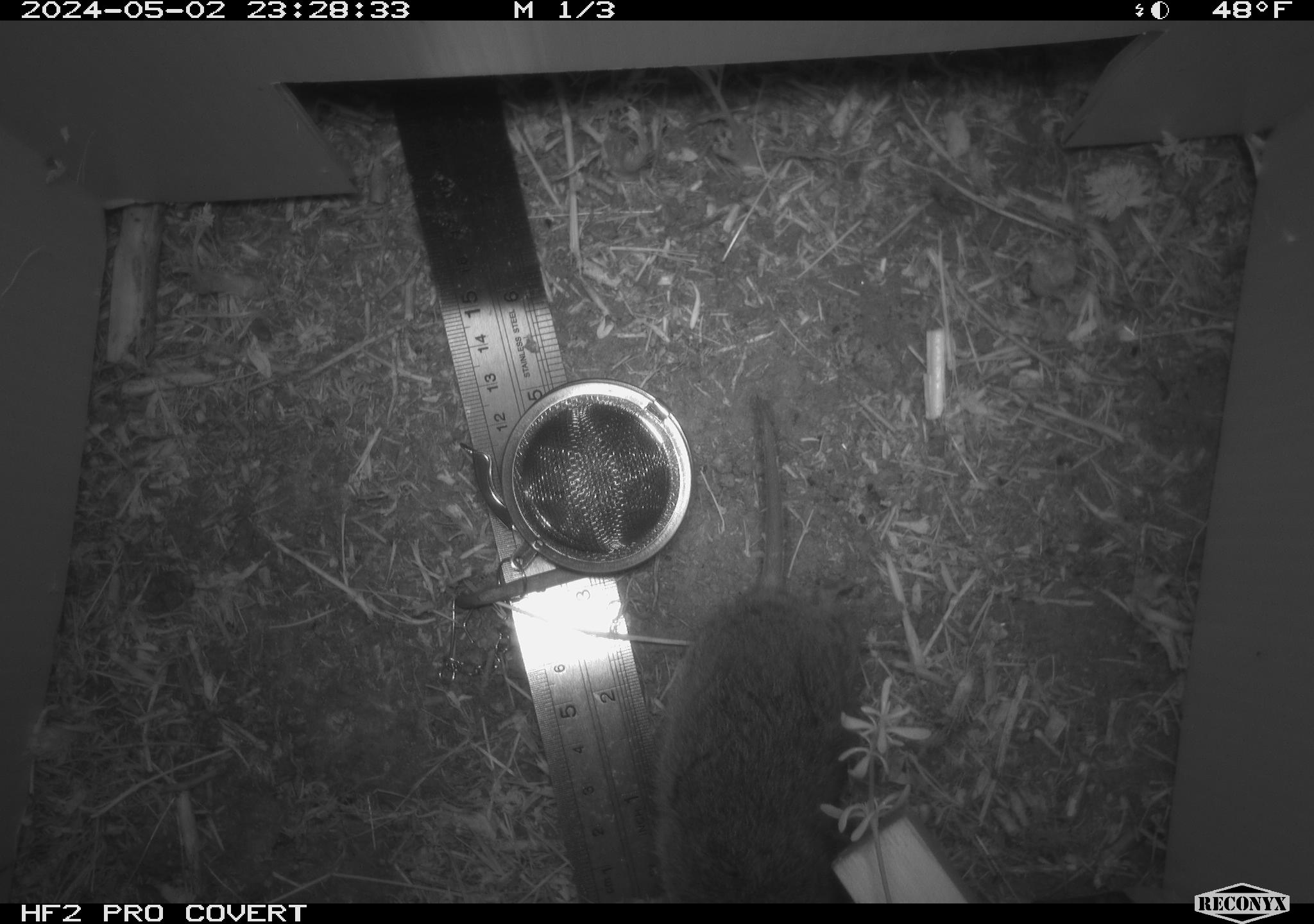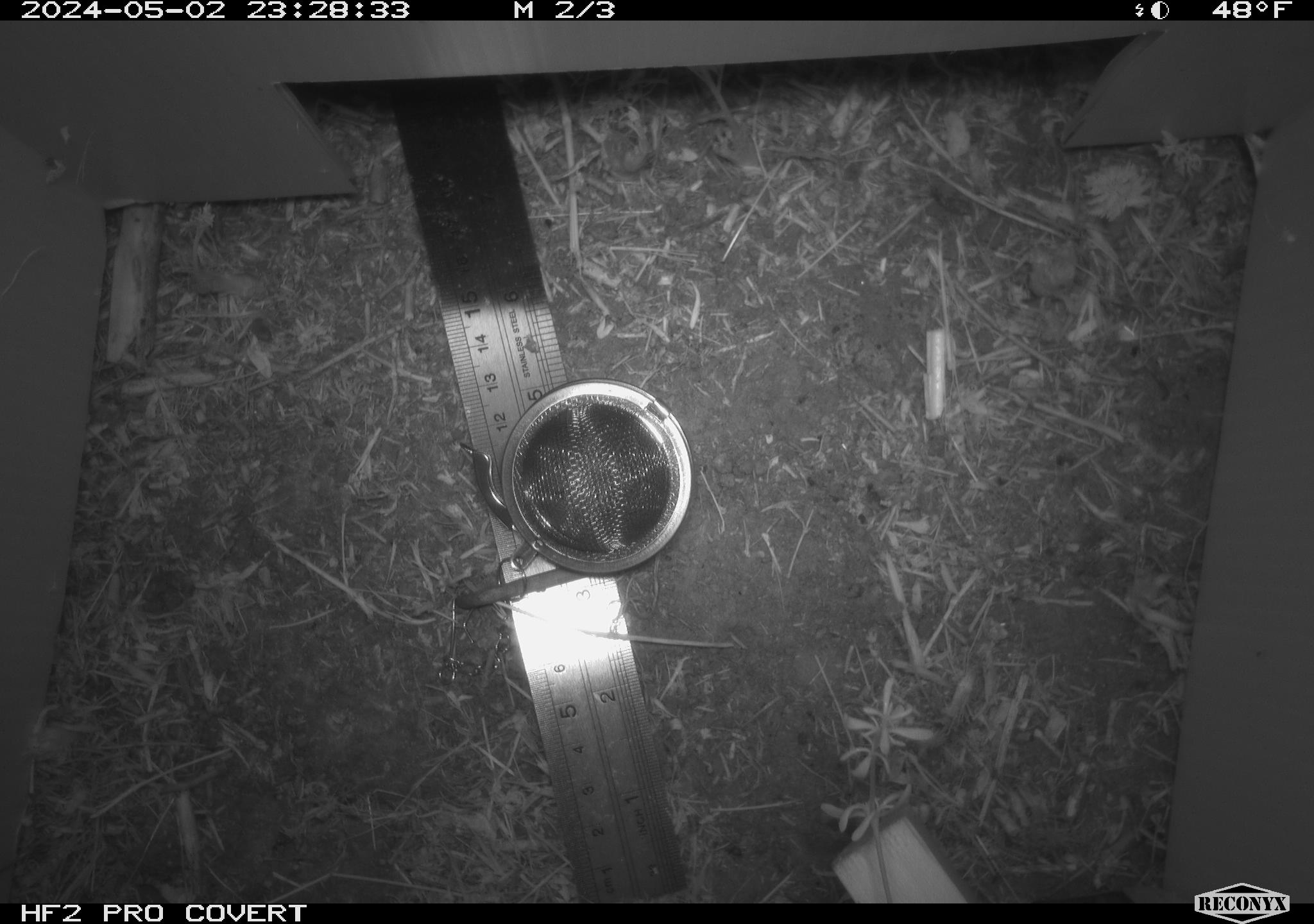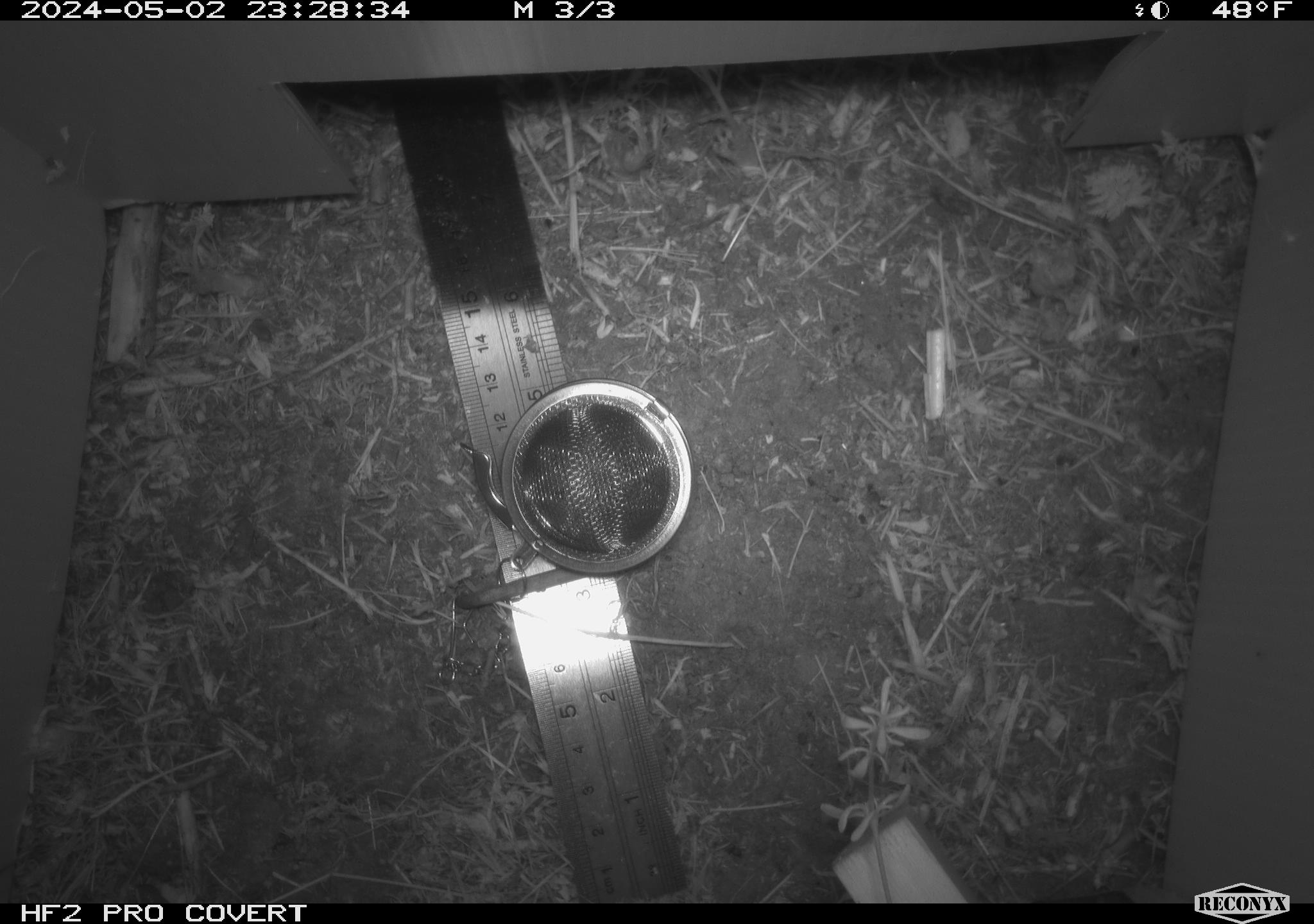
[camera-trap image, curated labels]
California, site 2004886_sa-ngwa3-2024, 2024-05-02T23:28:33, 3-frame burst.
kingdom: Animalia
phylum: Chordata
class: Mammalia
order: Rodentia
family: Cricetidae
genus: Microtus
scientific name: Microtus californicus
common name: california vole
California vole (Microtus californicus).